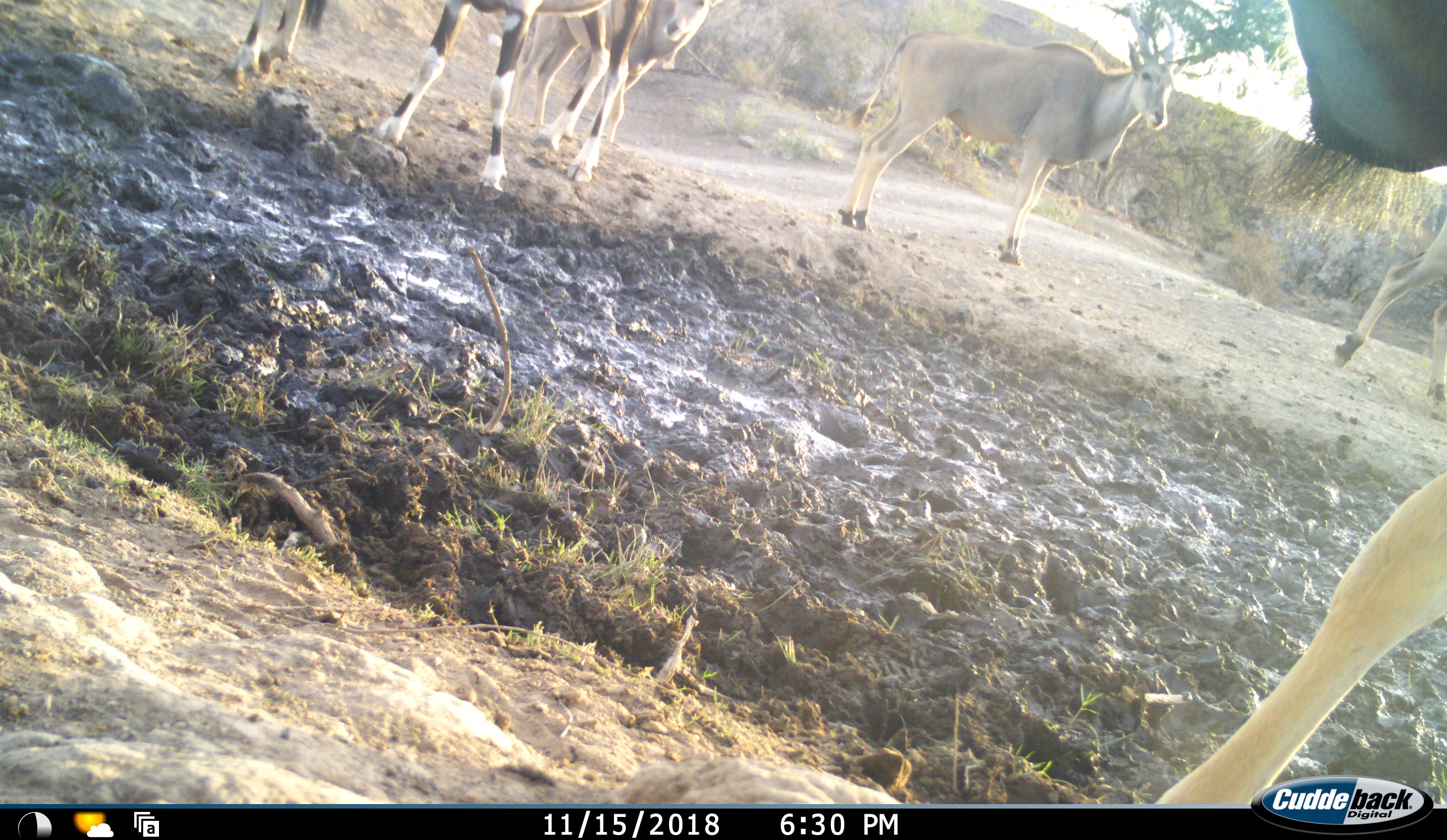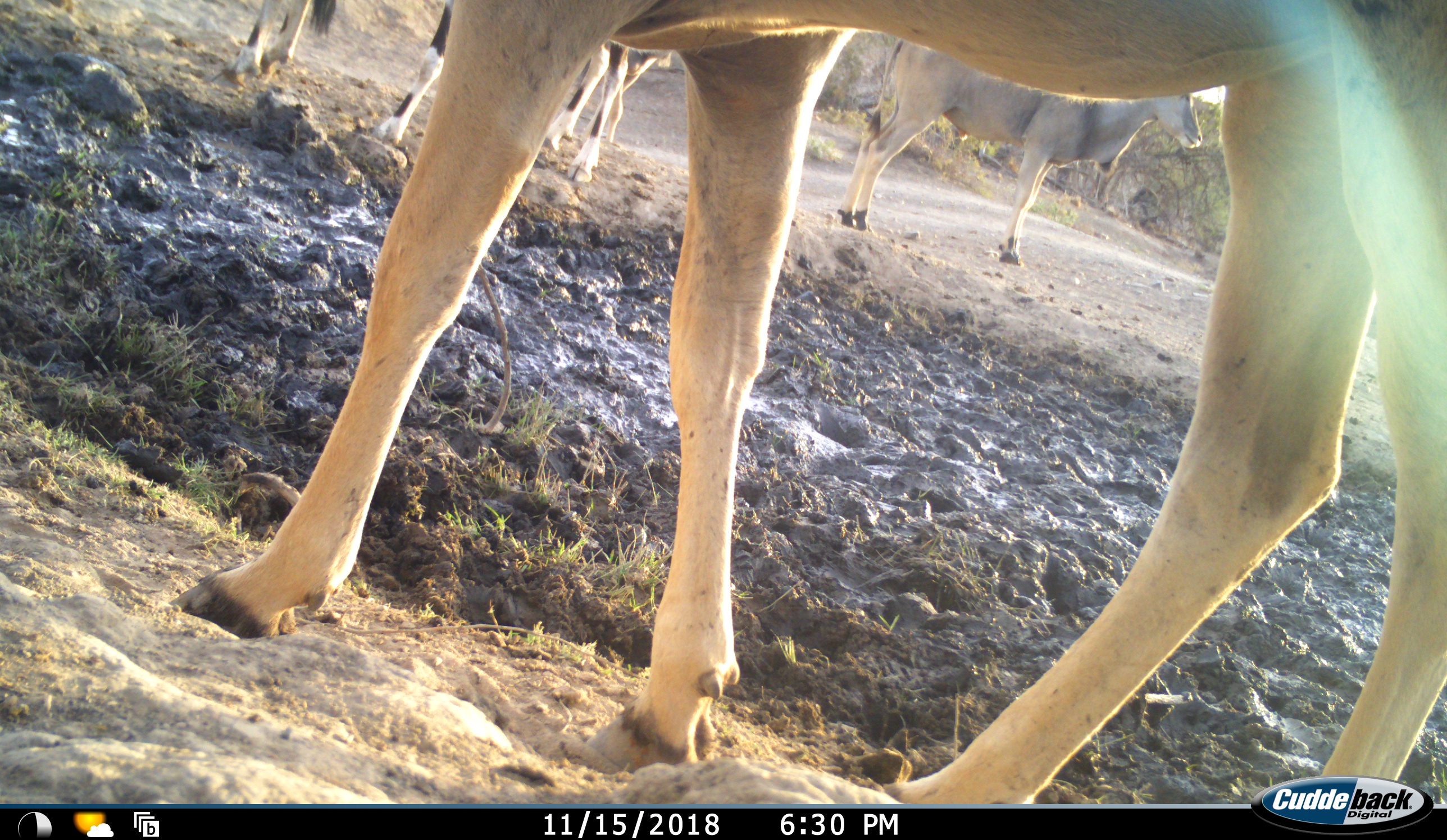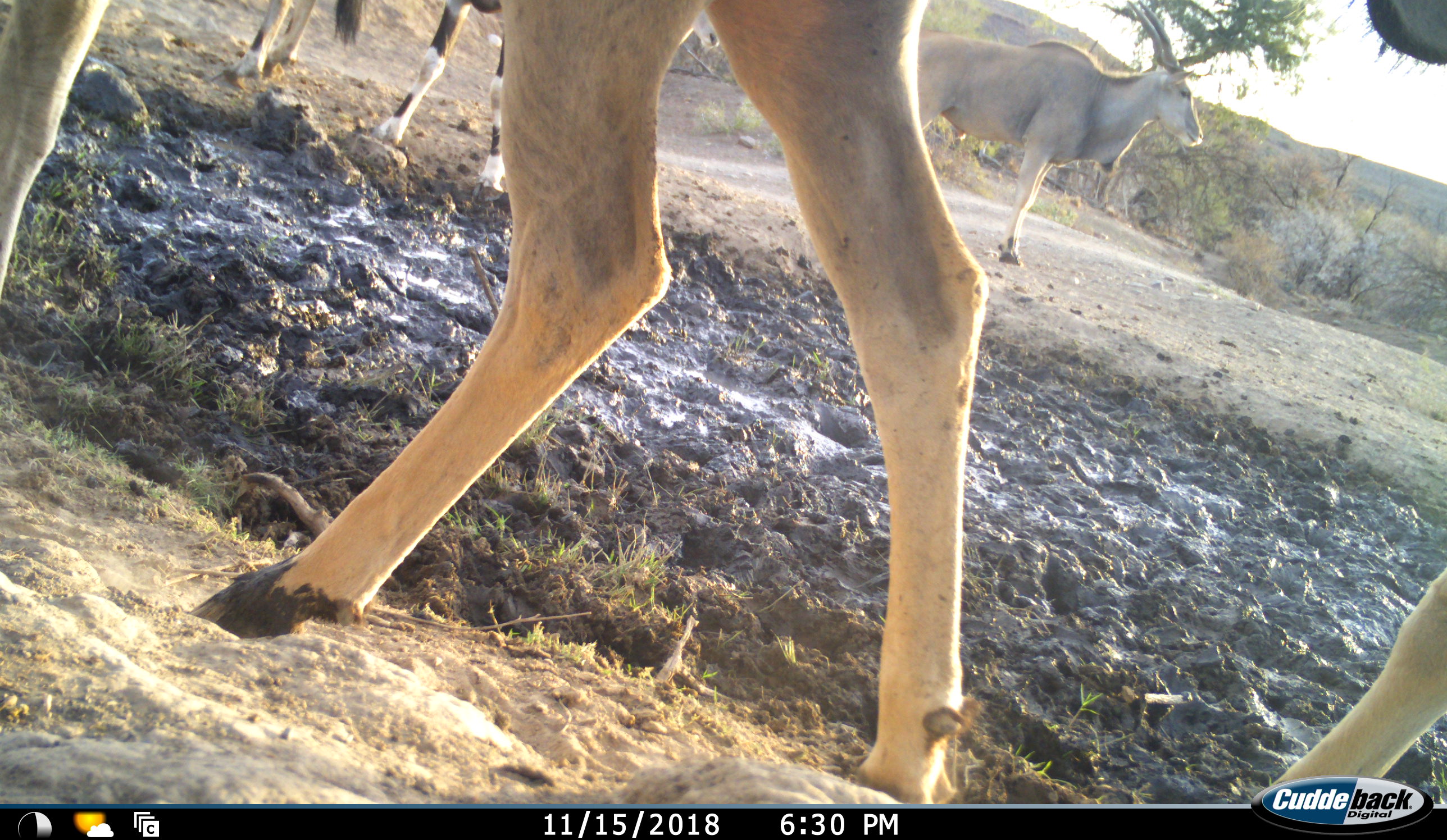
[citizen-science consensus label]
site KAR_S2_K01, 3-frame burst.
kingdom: Animalia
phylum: Chordata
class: Mammalia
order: Artiodactyla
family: Bovidae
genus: Tragelaphus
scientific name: Tragelaphus oryx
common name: eland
Eland (Tragelaphus oryx), count 5. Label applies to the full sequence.